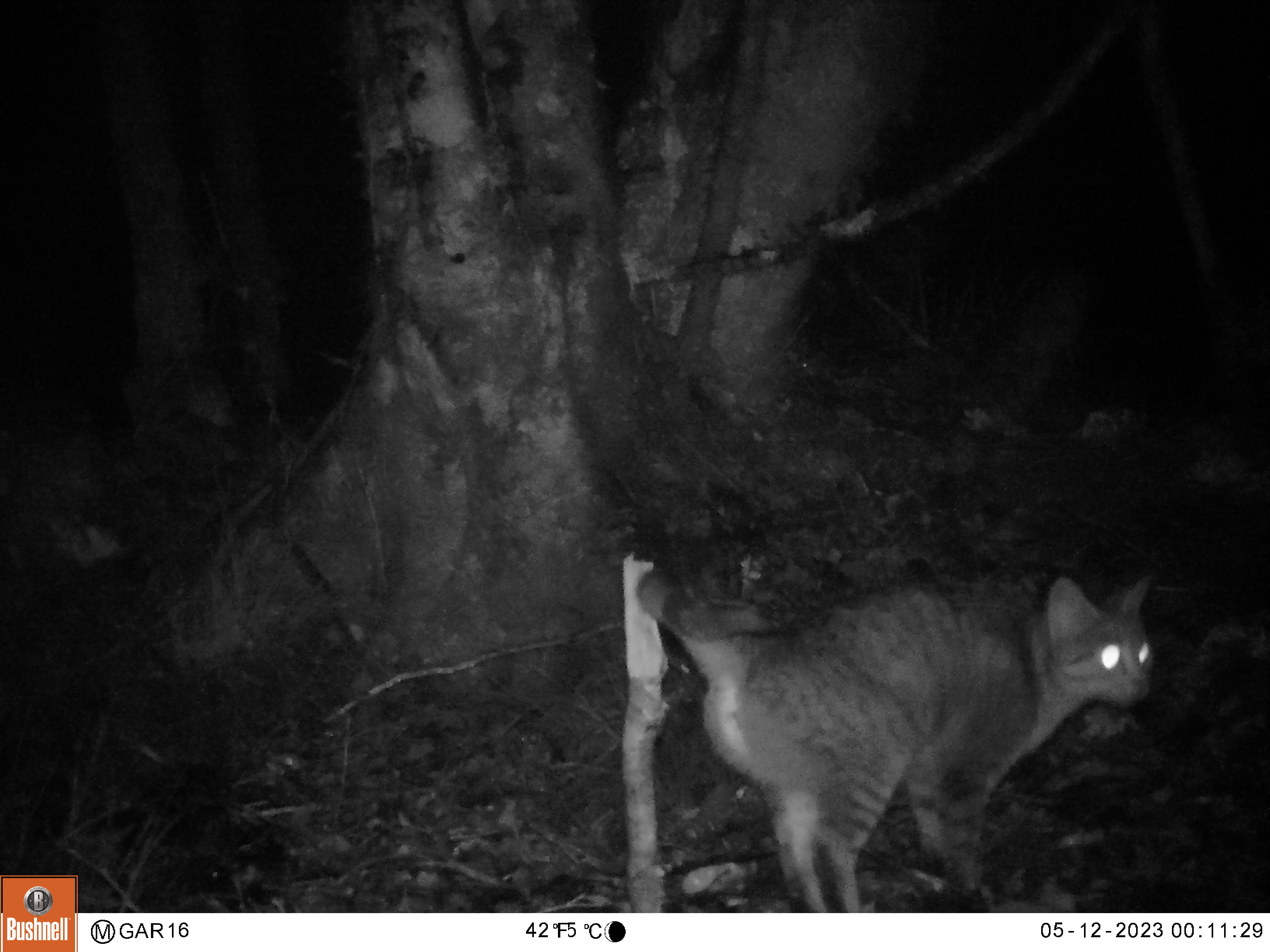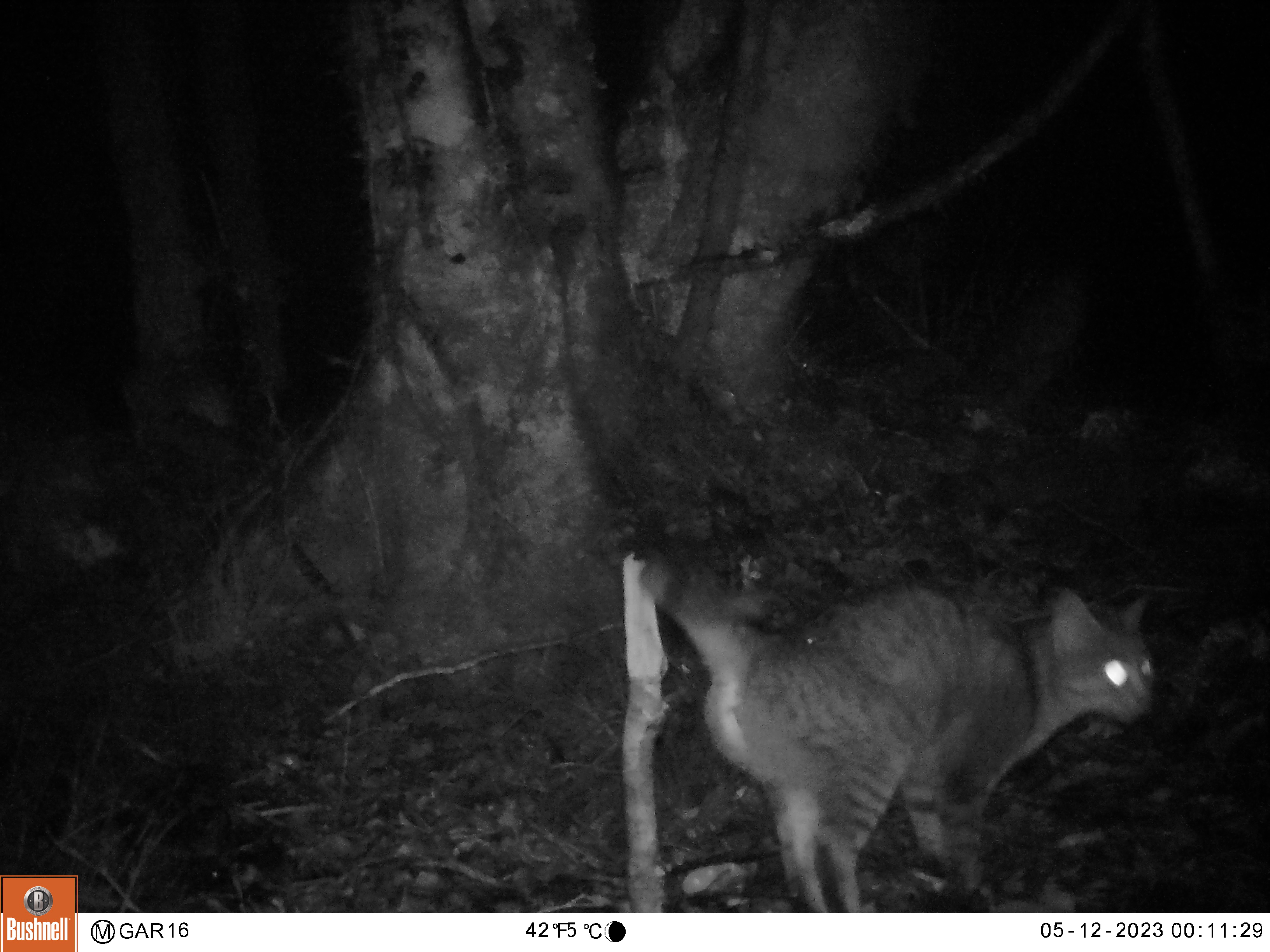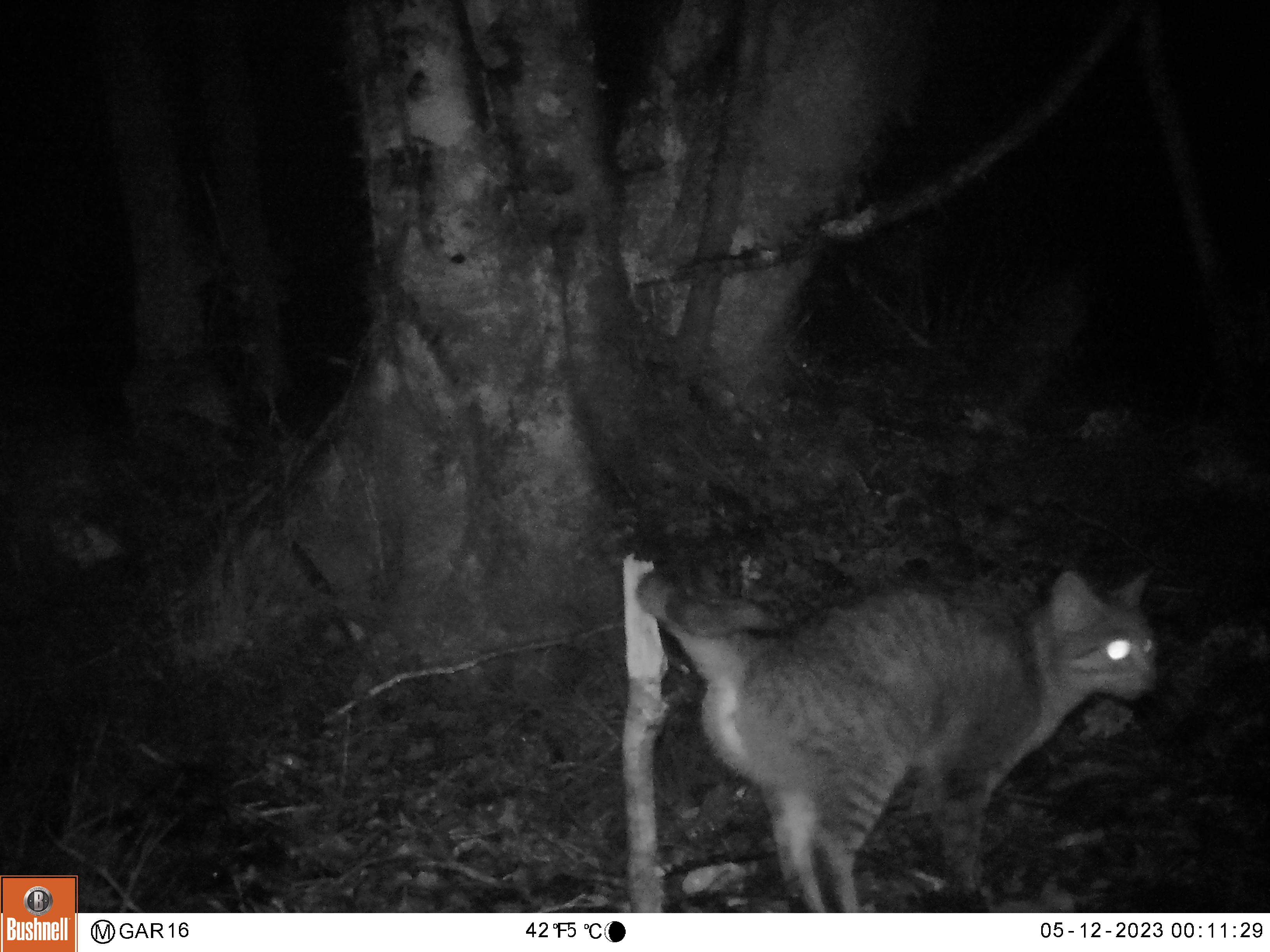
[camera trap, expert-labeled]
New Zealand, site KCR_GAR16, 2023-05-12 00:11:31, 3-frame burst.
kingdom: Animalia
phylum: Chordata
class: Mammalia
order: Carnivora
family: Felidae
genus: Felis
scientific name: Felis catus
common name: domestic cat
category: cat